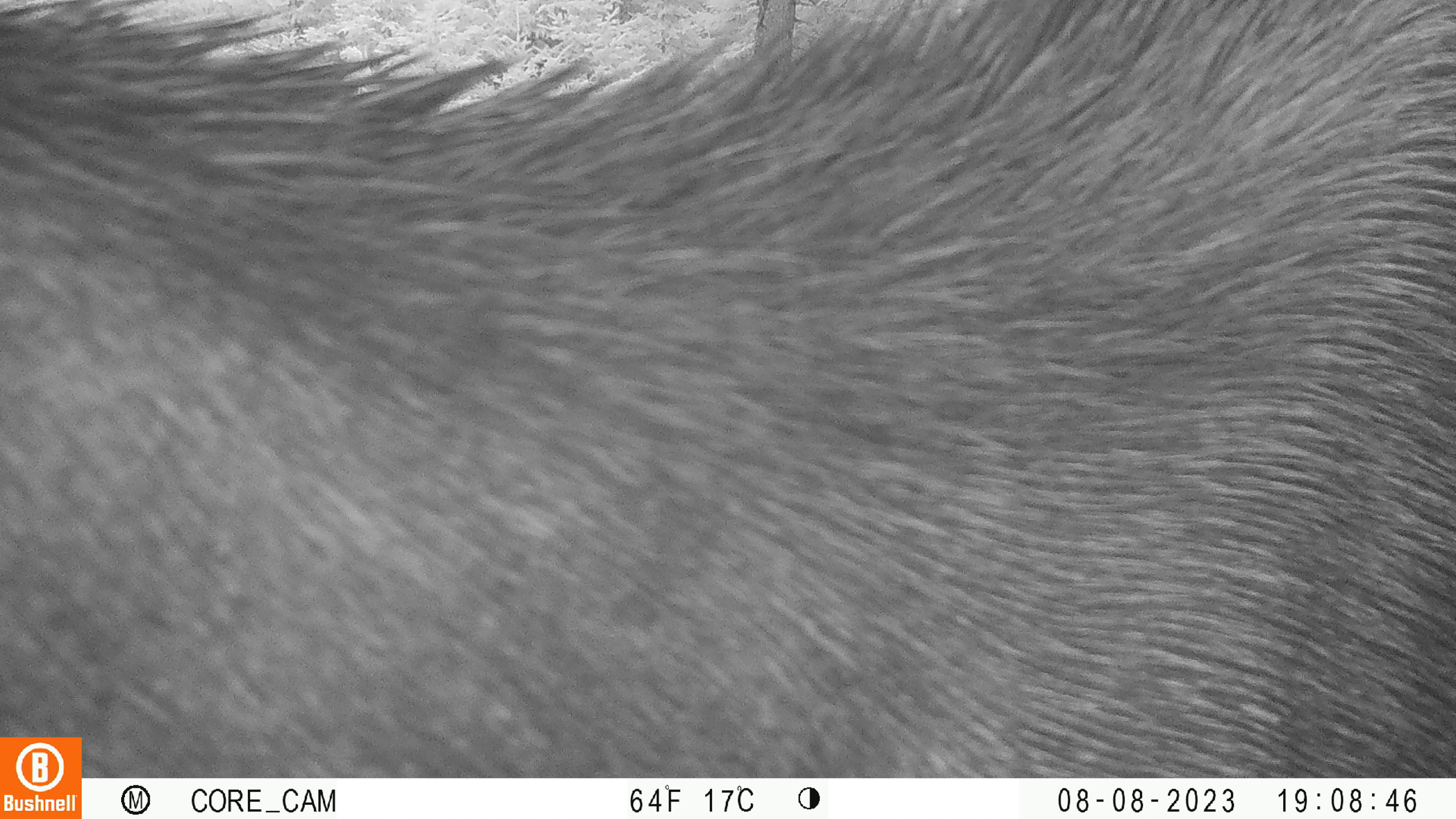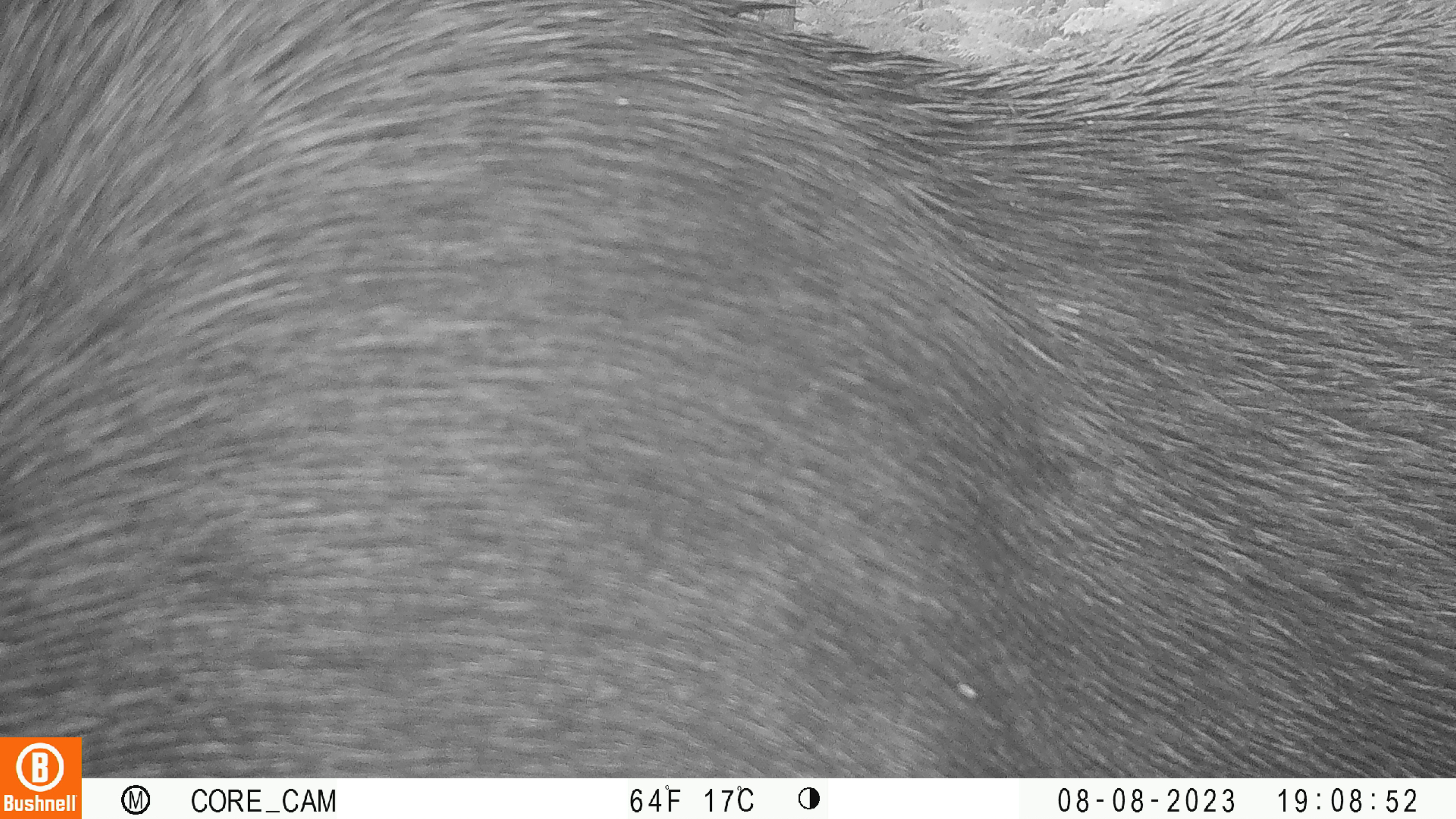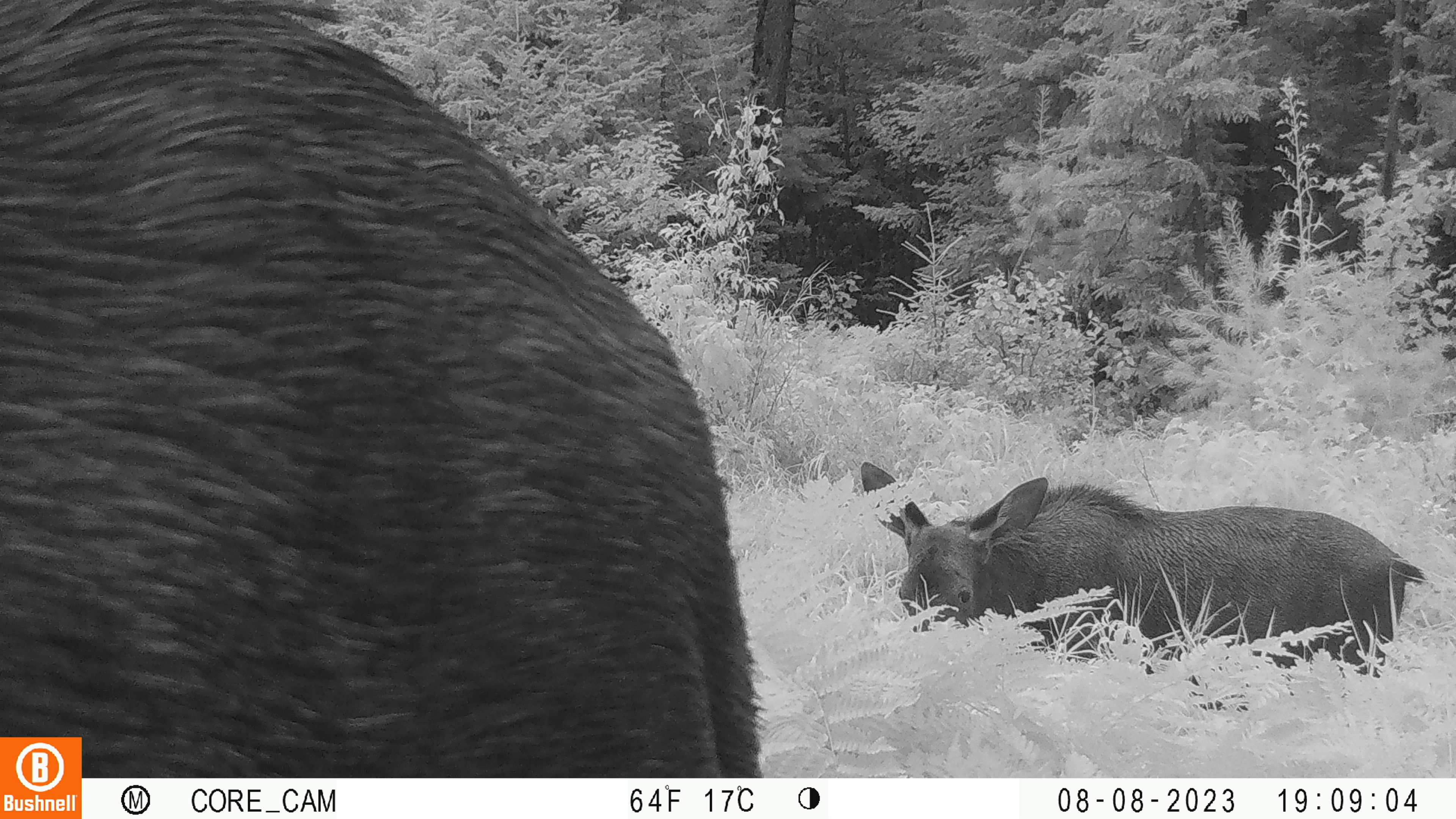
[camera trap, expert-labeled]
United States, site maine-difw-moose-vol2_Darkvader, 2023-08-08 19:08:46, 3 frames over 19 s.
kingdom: Animalia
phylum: Chordata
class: Mammalia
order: Artiodactyla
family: Cervidae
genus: Alces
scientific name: Alces alces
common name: moose